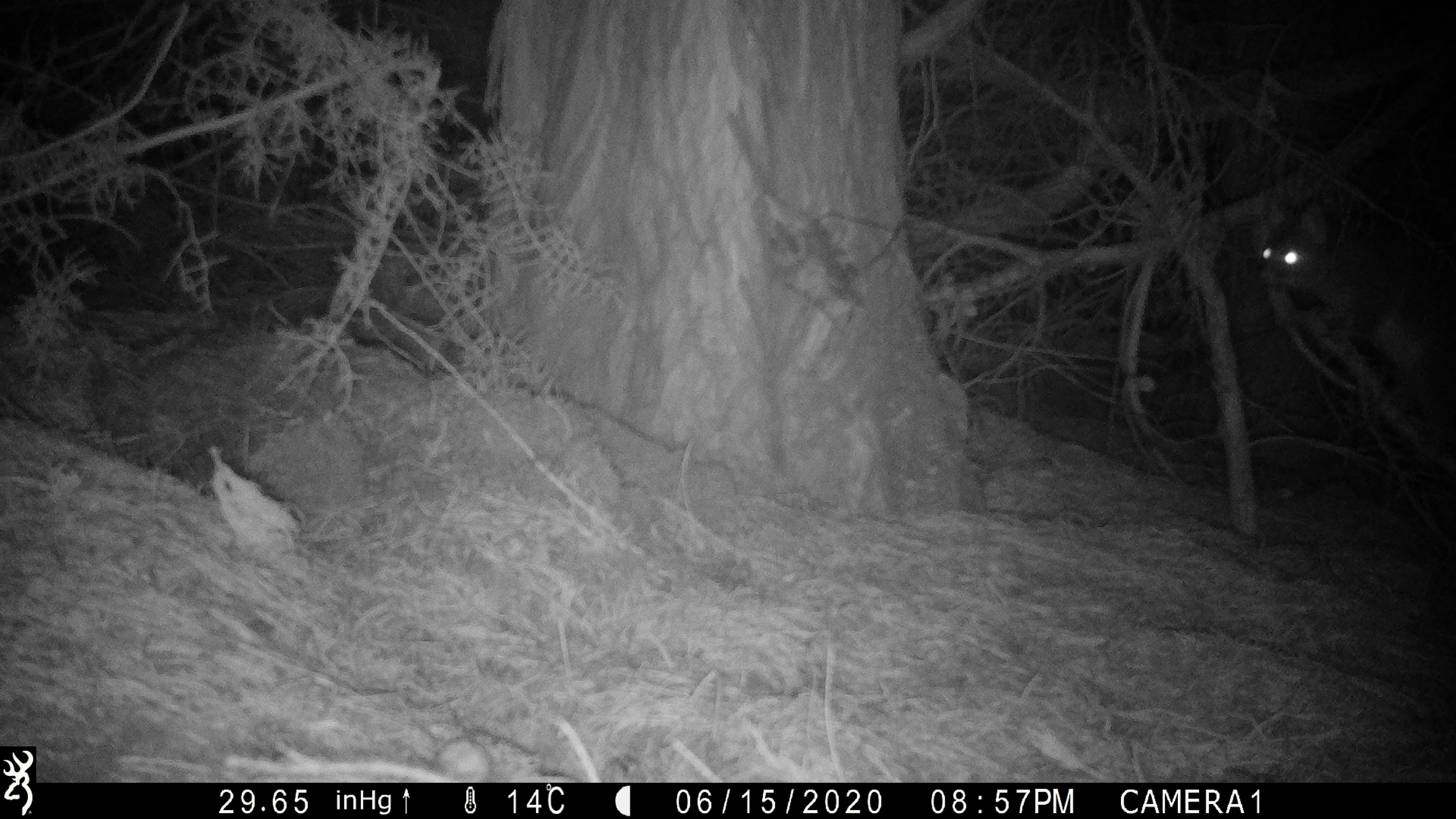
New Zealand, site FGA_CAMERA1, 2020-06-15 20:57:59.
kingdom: Animalia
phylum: Chordata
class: Mammalia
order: Diprotodontia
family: Phalangeridae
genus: Trichosurus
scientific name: Trichosurus vulpecula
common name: common brushtail possum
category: possum